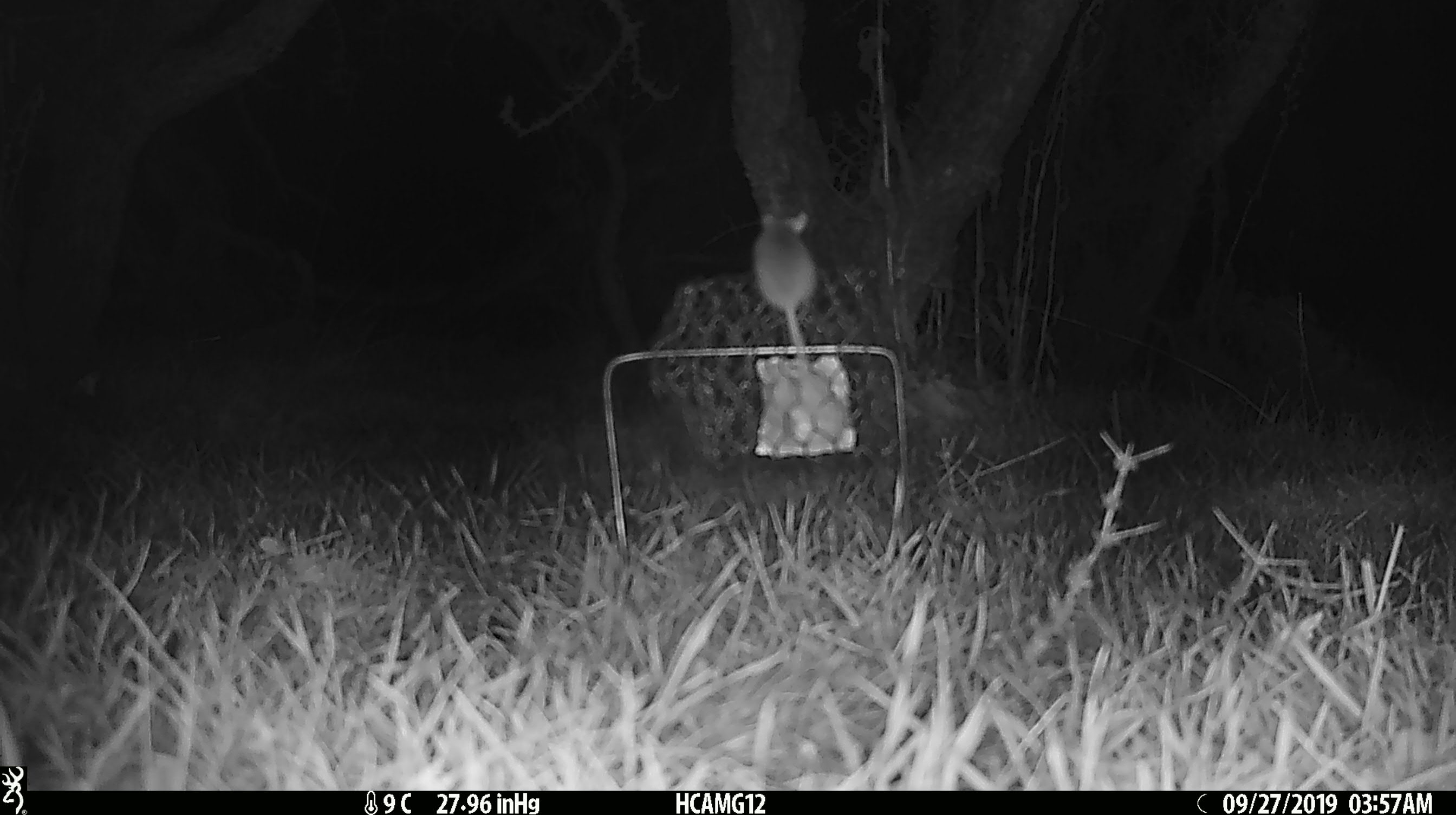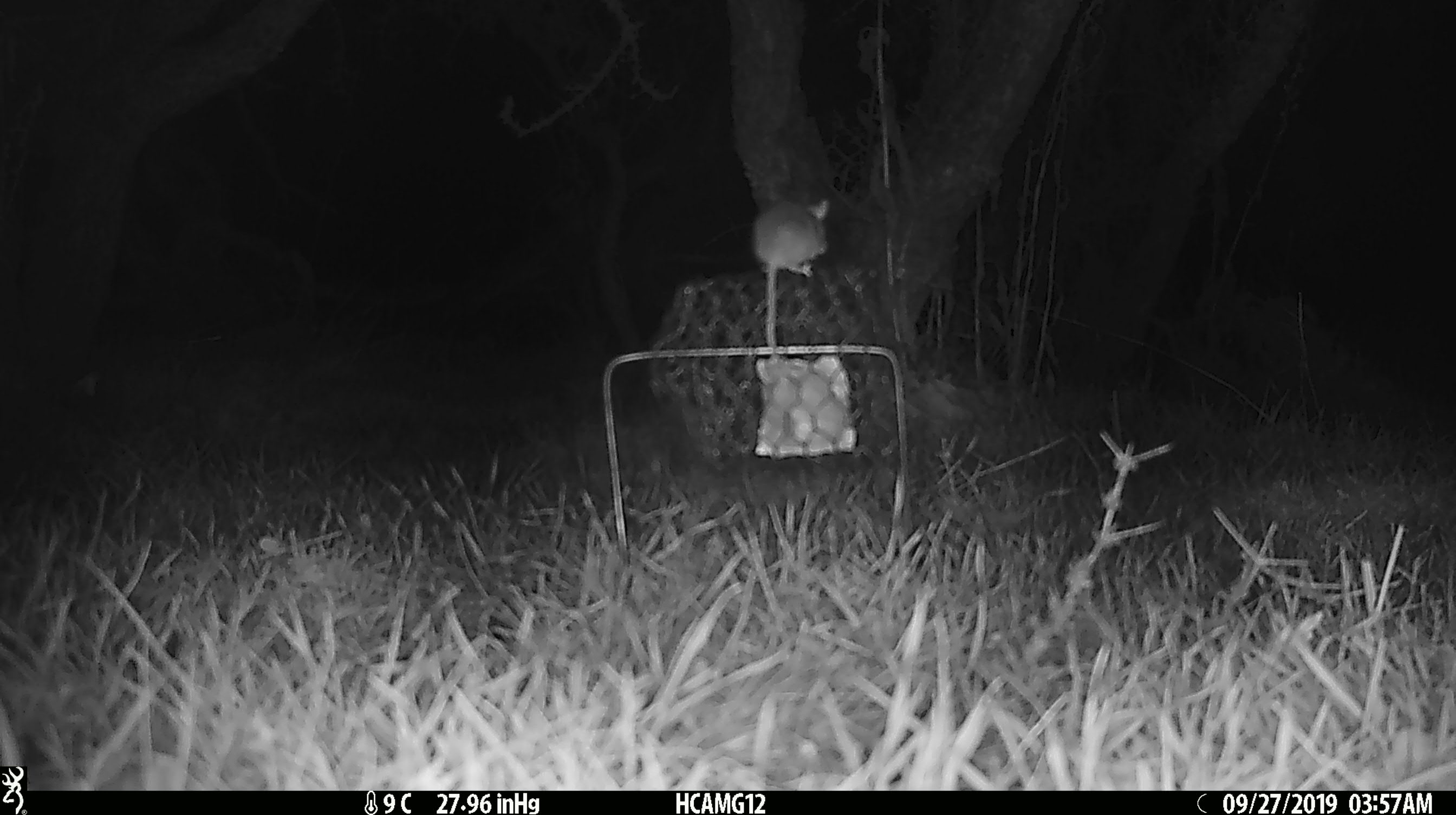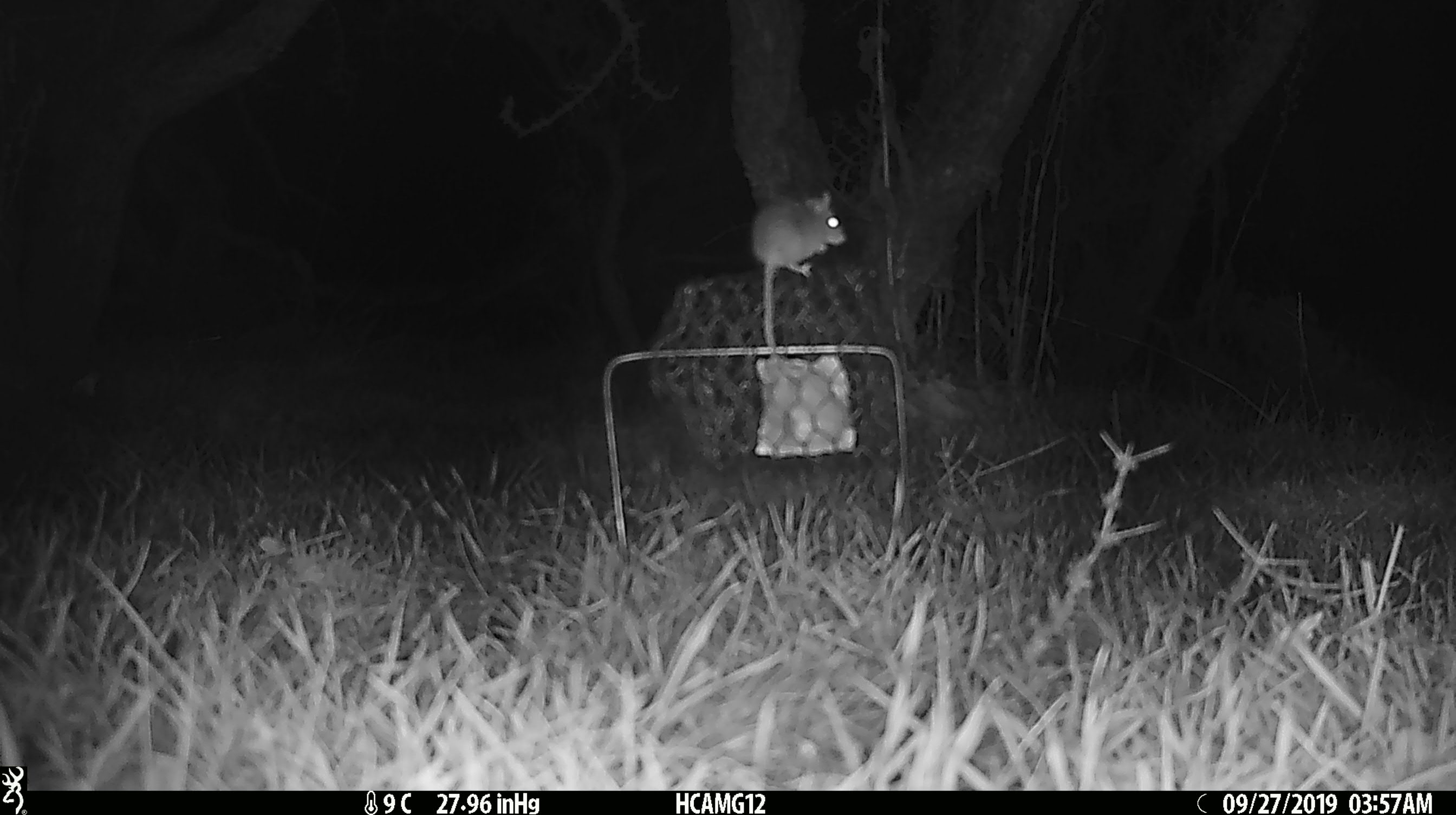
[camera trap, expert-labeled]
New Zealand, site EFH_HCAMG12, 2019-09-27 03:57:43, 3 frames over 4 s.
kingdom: Animalia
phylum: Chordata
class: Mammalia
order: Rodentia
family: Muridae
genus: Mus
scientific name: Mus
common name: mouse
Mouse (Mus).